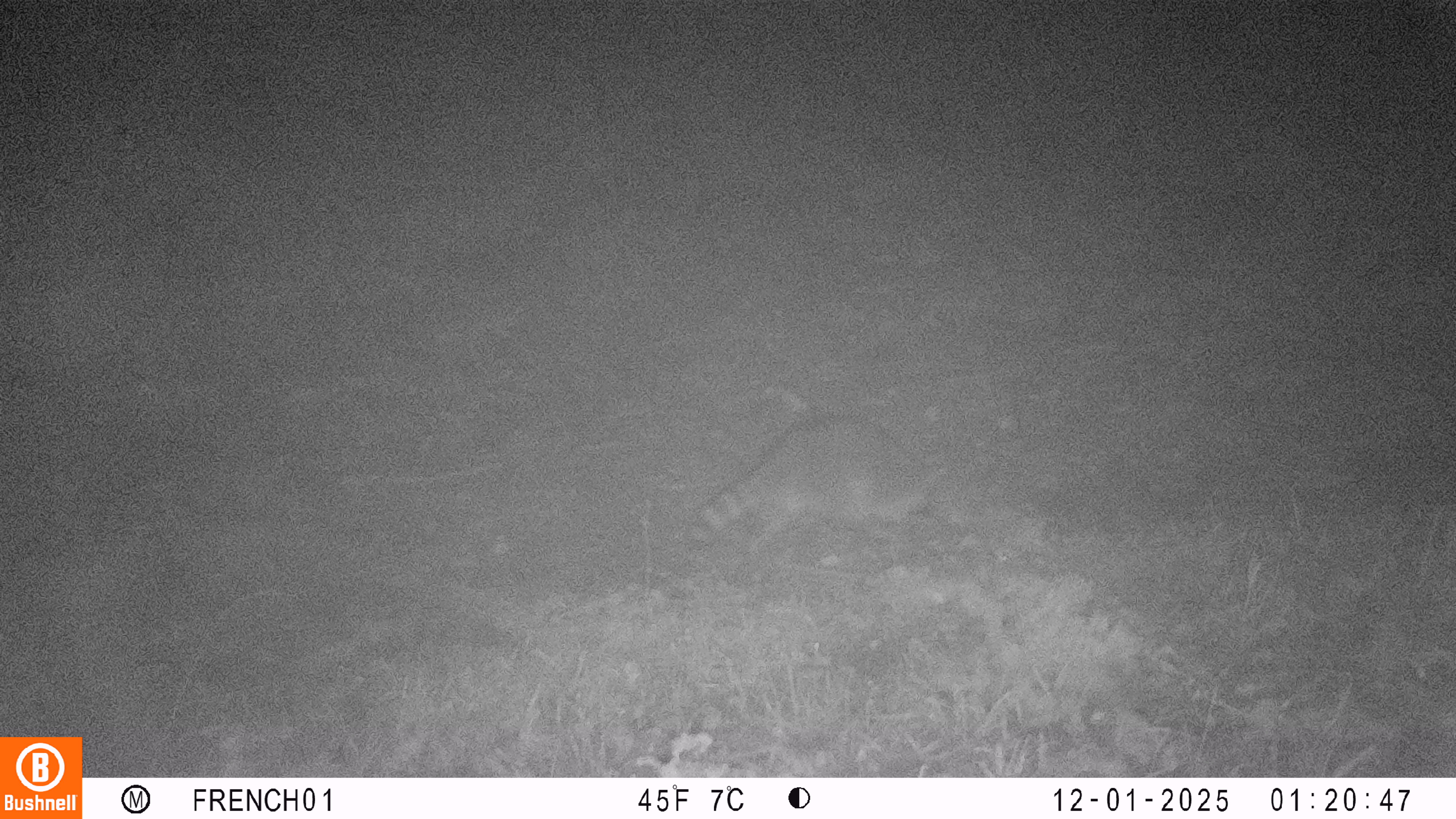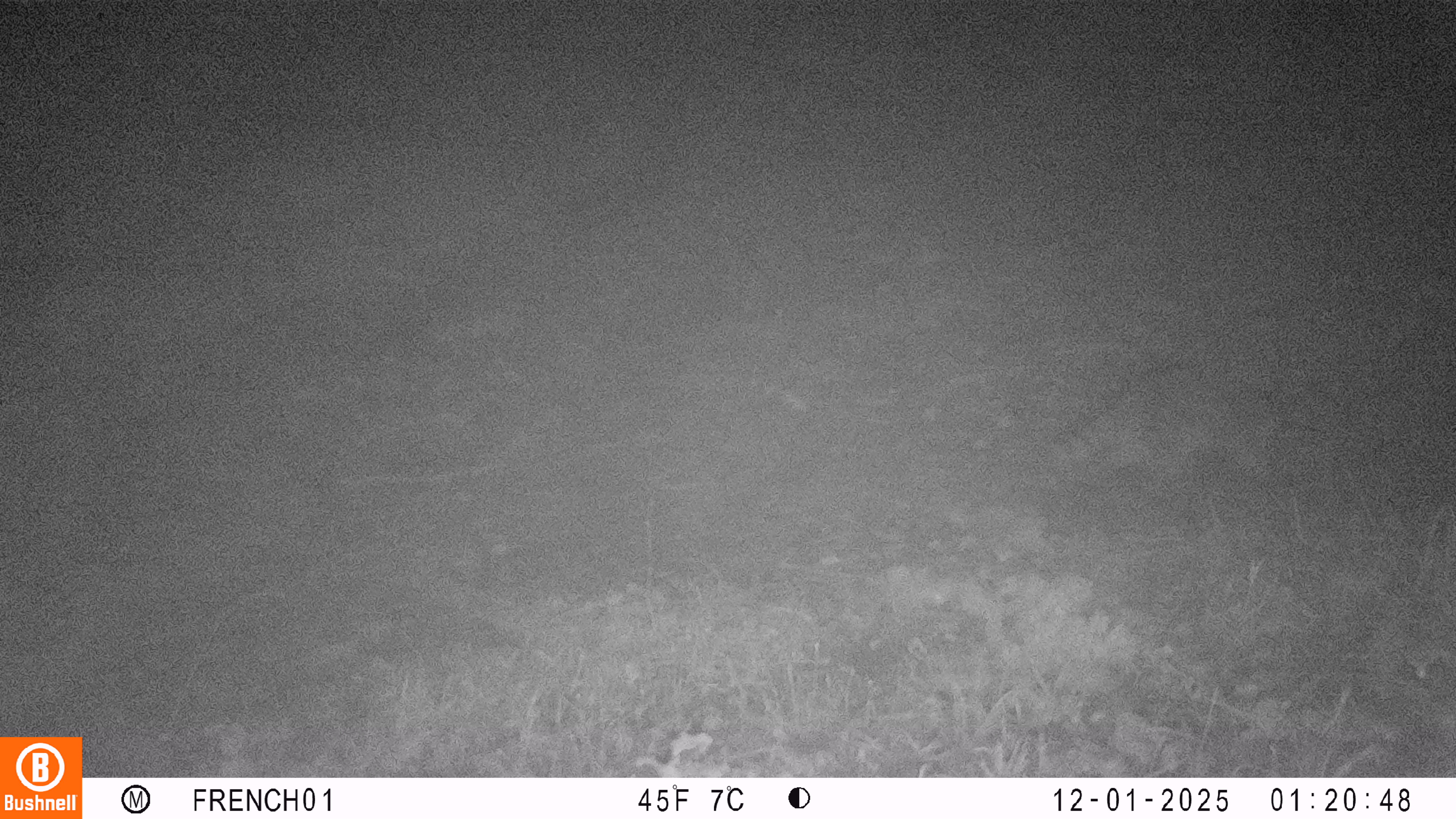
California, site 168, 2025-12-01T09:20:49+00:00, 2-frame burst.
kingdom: Animalia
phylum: Chordata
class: Mammalia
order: Carnivora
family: Procyonidae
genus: Procyon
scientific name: Procyon lotor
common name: raccoon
Raccoon (Procyon lotor).